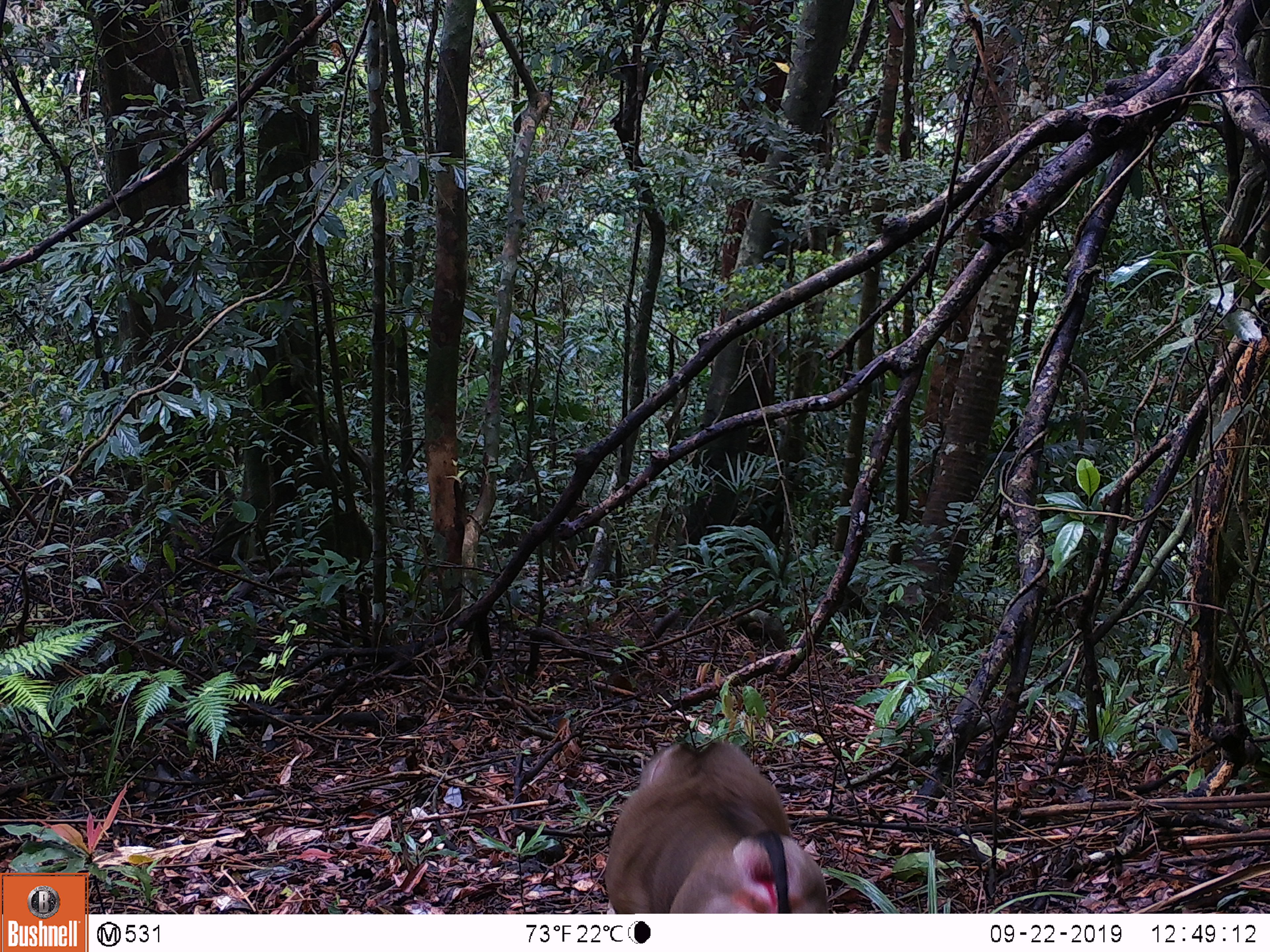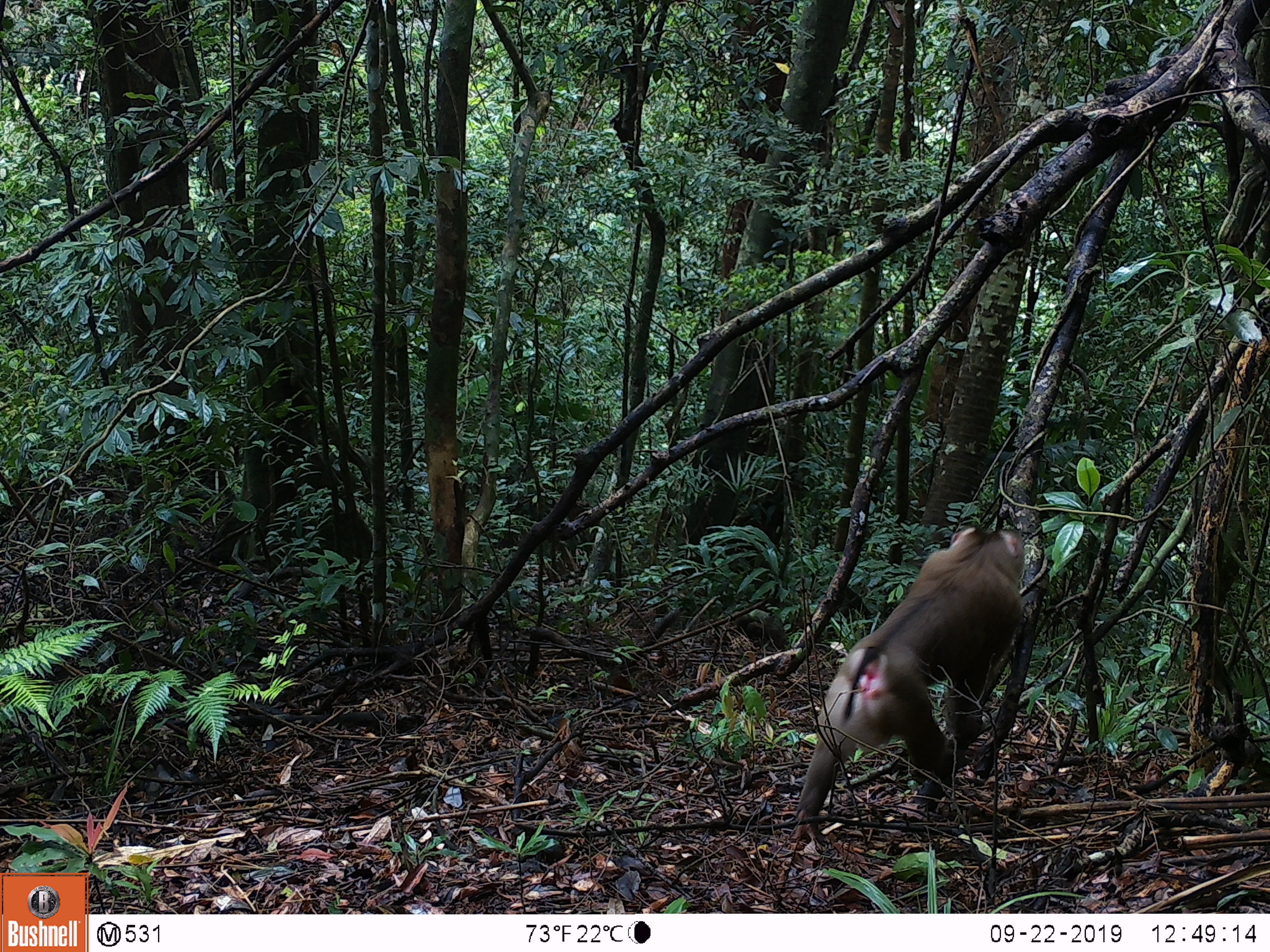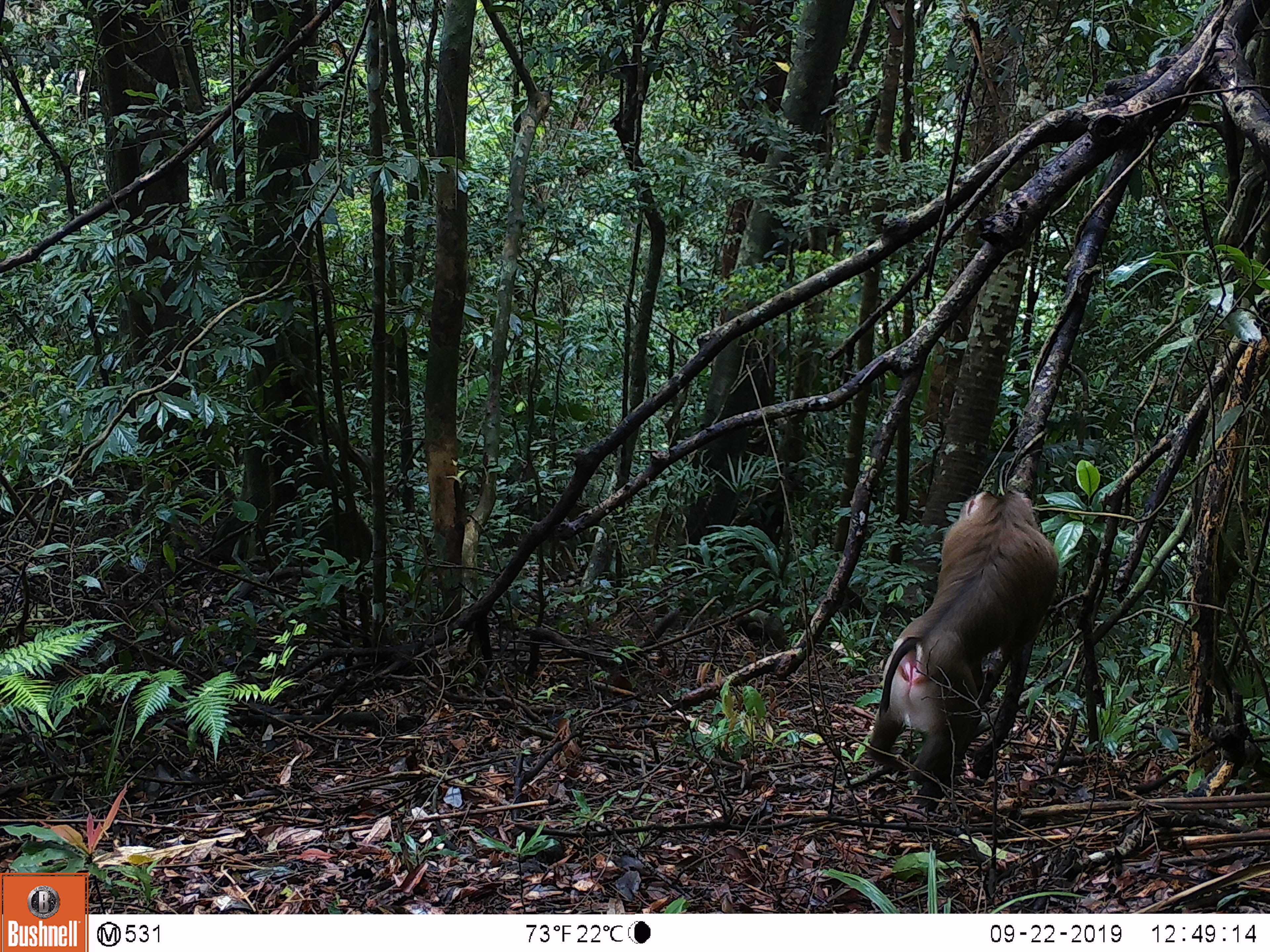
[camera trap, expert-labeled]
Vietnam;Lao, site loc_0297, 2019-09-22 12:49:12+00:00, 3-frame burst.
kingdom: Animalia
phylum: Chordata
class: Mammalia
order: Primates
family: Cercopithecidae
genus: Macaca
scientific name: Macaca nemestrina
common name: pig-tailed macaque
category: pig tailed macaque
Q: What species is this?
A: Pig tailed macaque (pig-tailed macaque) (Macaca nemestrina).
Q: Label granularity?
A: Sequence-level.